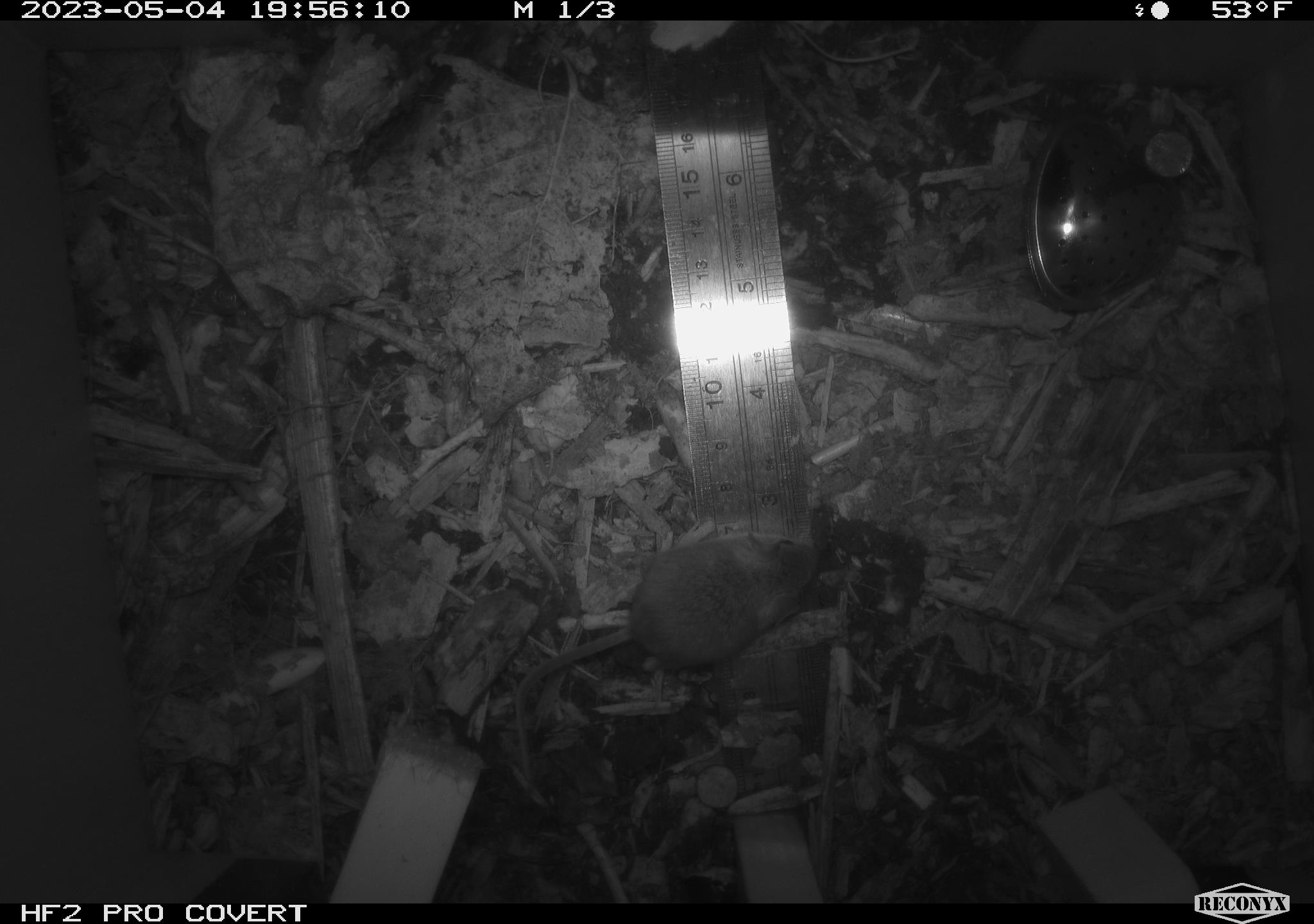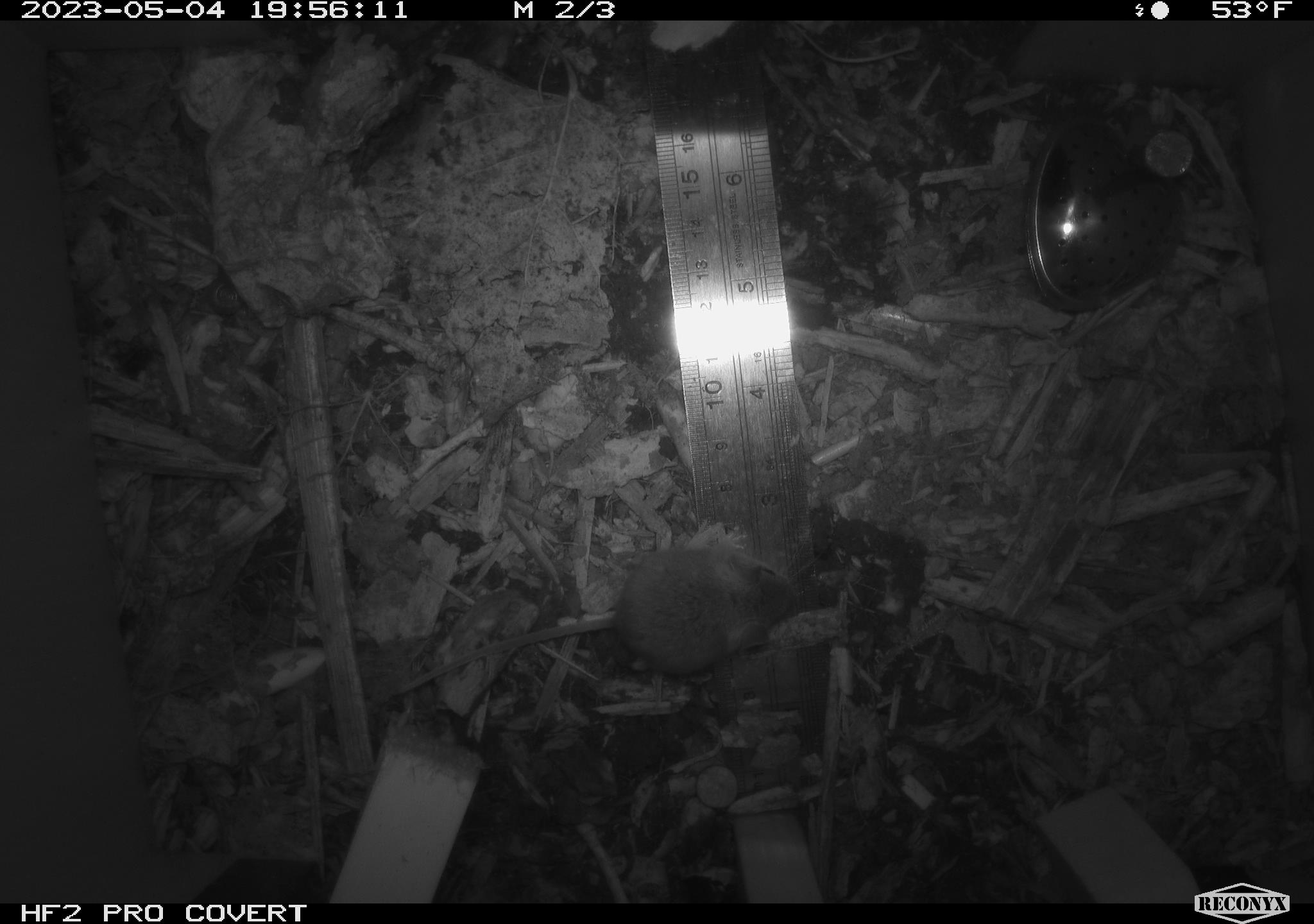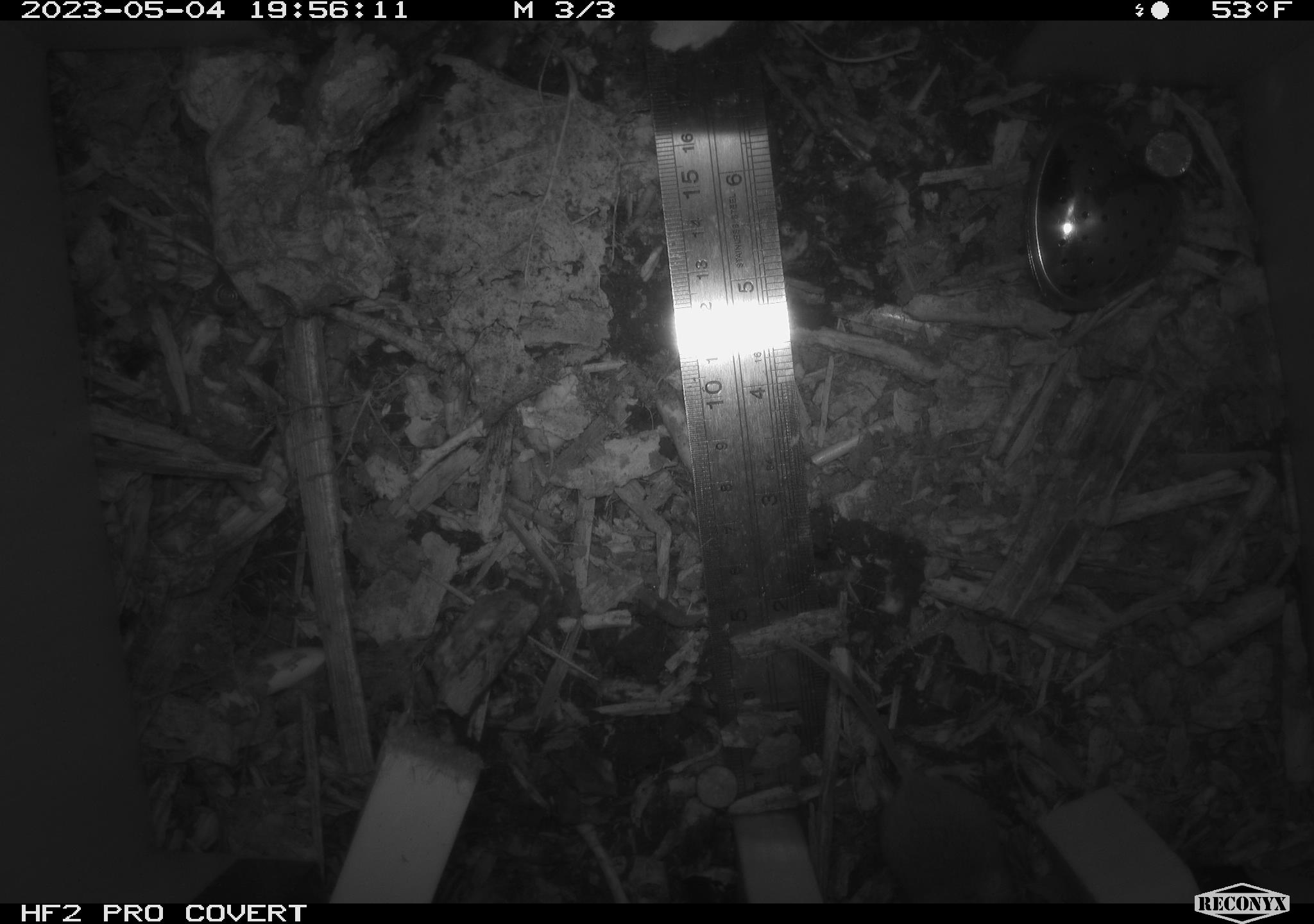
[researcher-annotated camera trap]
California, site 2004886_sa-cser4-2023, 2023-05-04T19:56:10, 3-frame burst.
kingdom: Animalia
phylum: Chordata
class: Mammalia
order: Rodentia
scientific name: Rodentia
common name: mouse species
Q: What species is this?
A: Mouse species (Rodentia).